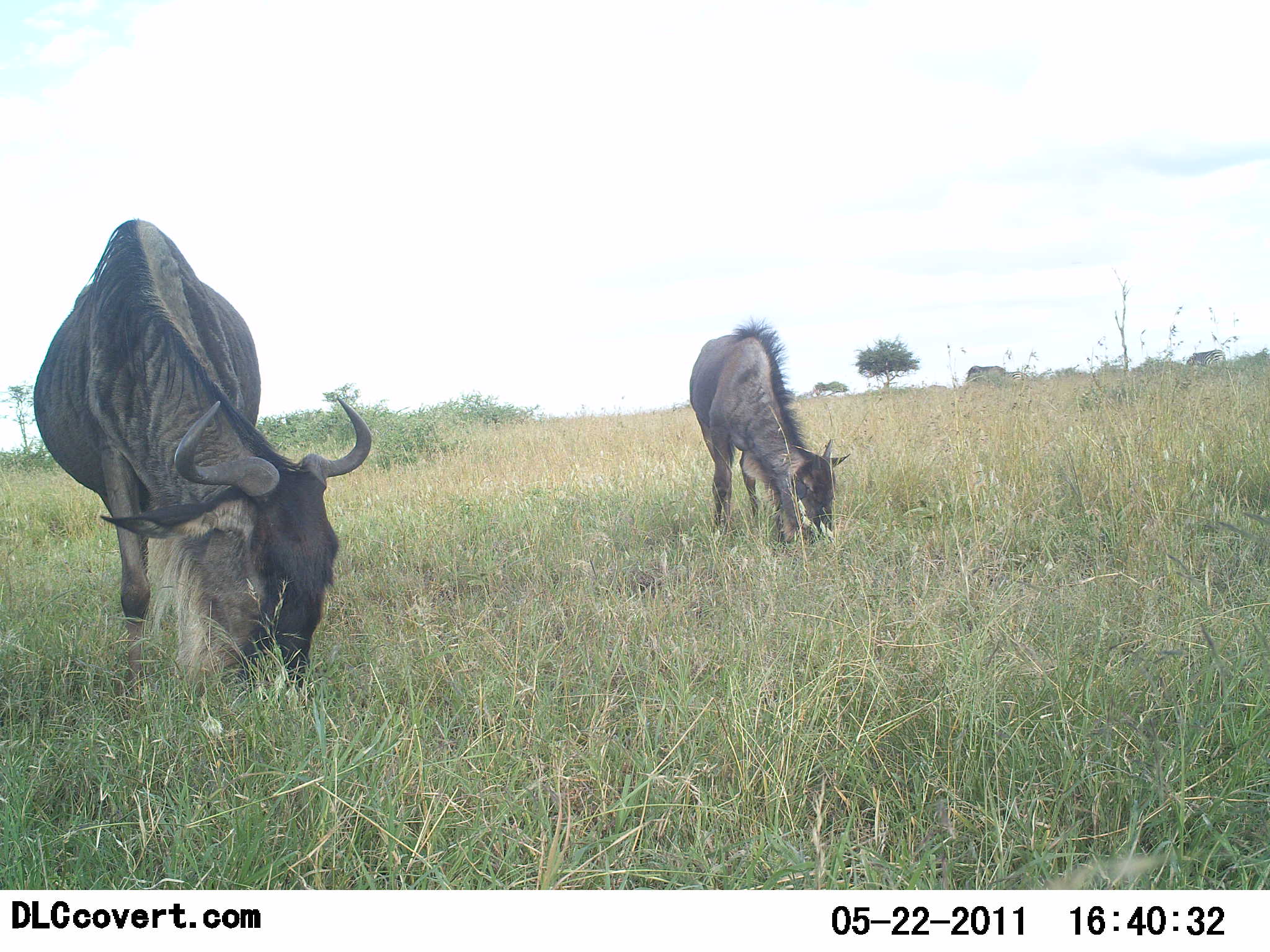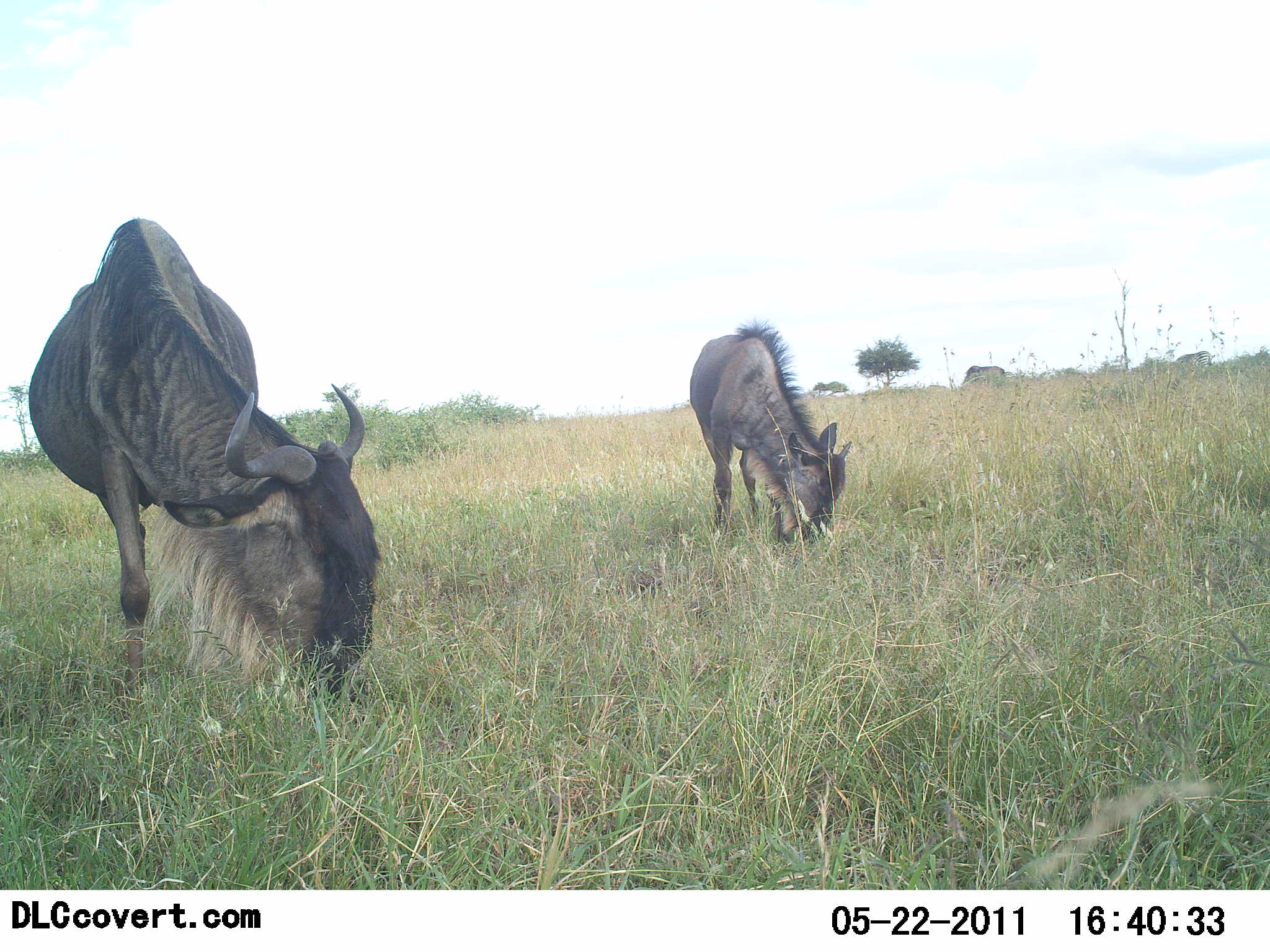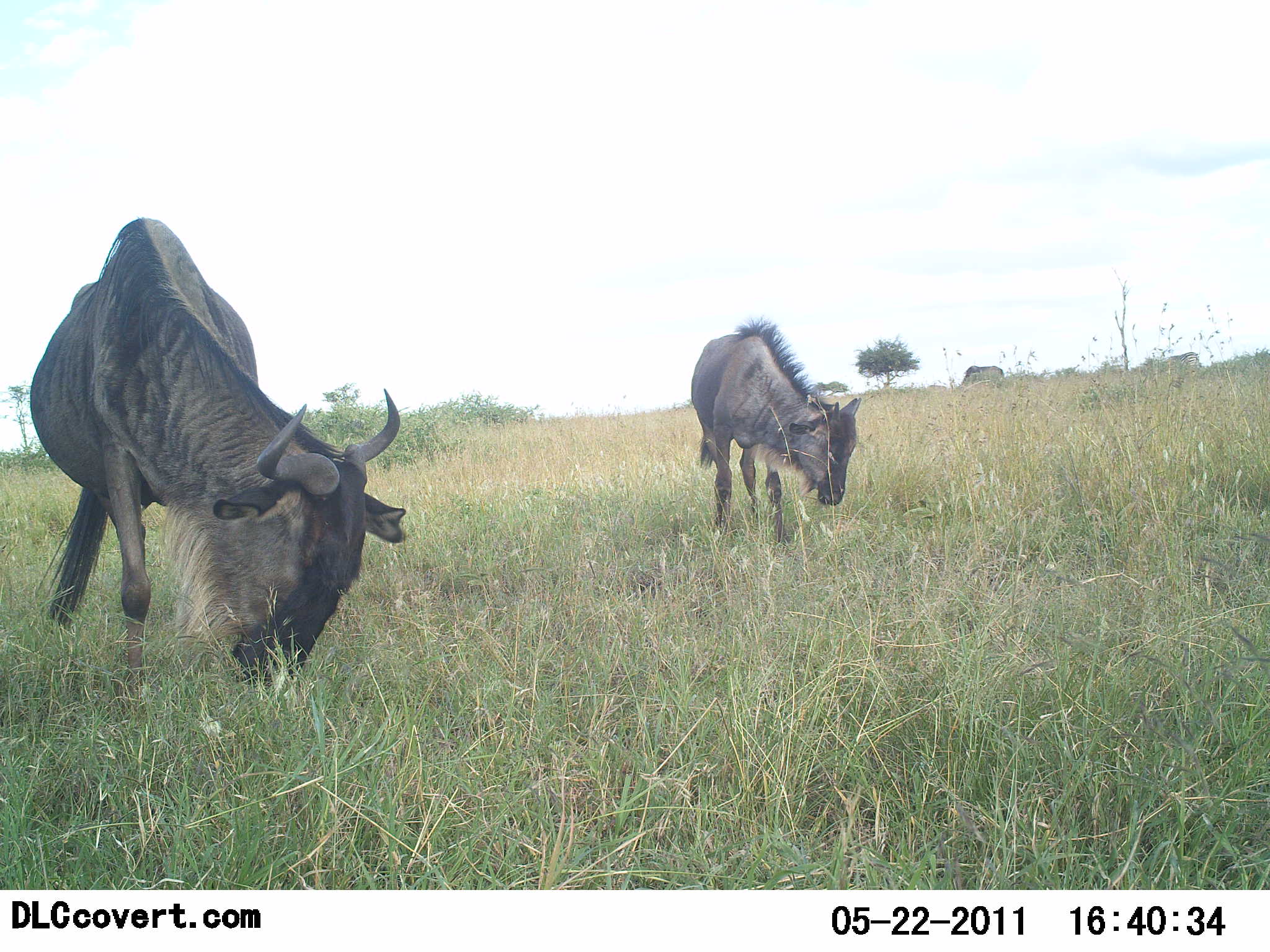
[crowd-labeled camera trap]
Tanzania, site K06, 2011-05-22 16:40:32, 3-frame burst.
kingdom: Animalia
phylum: Chordata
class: Mammalia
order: Artiodactyla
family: Bovidae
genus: Connochaetes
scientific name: Connochaetes taurinus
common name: blue wildebeest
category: wildebeest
Wildebeest (blue wildebeest) (Connochaetes taurinus), count 2. Behavior (volunteer vote fractions): standing 10%, resting 0%, moving 10%, interacting 0%. Young present (vote fraction): 20%. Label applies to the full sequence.